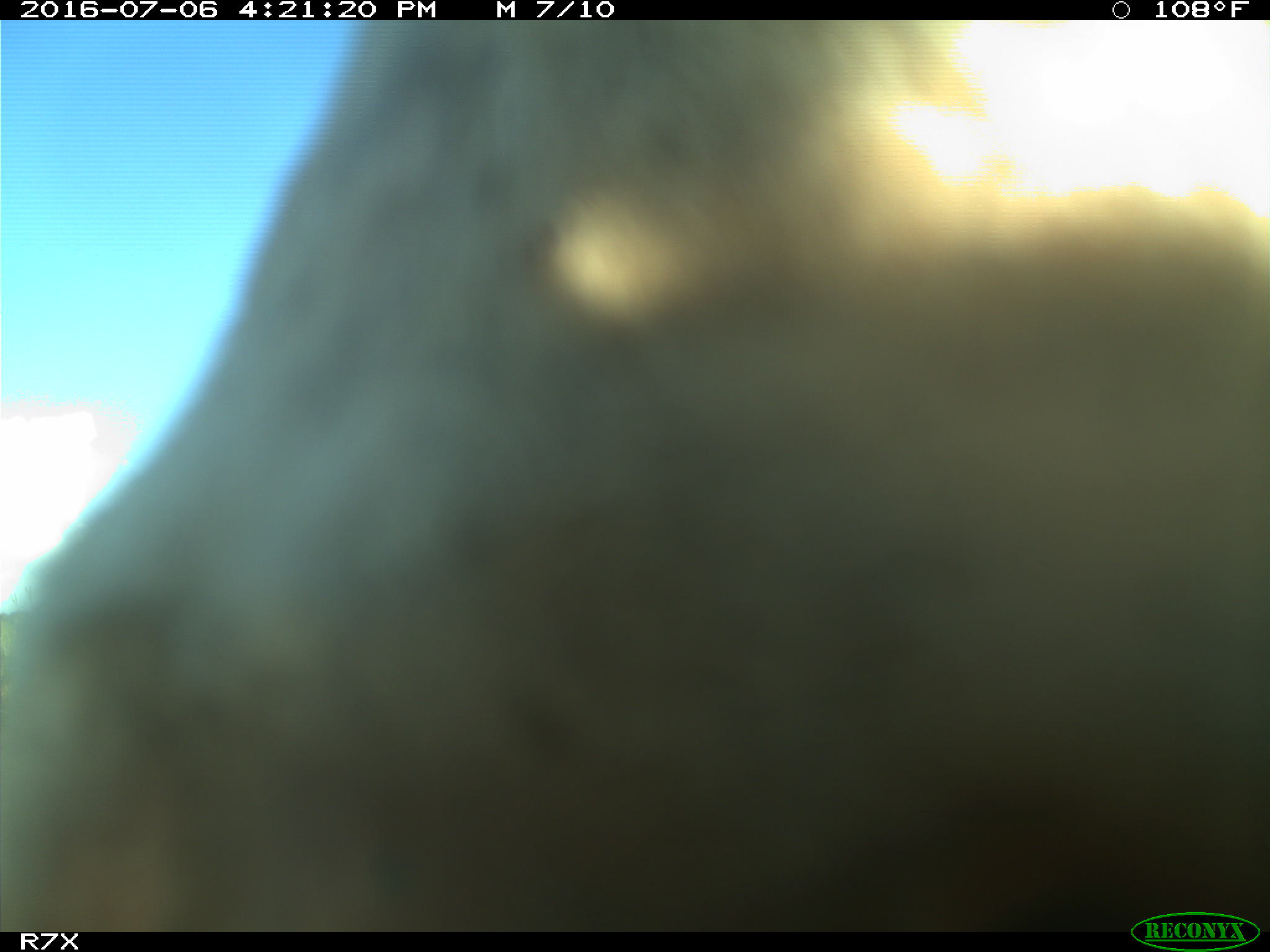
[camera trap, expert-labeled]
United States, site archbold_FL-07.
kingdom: Animalia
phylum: Chordata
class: Mammalia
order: Artiodactyla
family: Bovidae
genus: Bos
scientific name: Bos taurus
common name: domestic cow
Bos taurus (domestic cow).